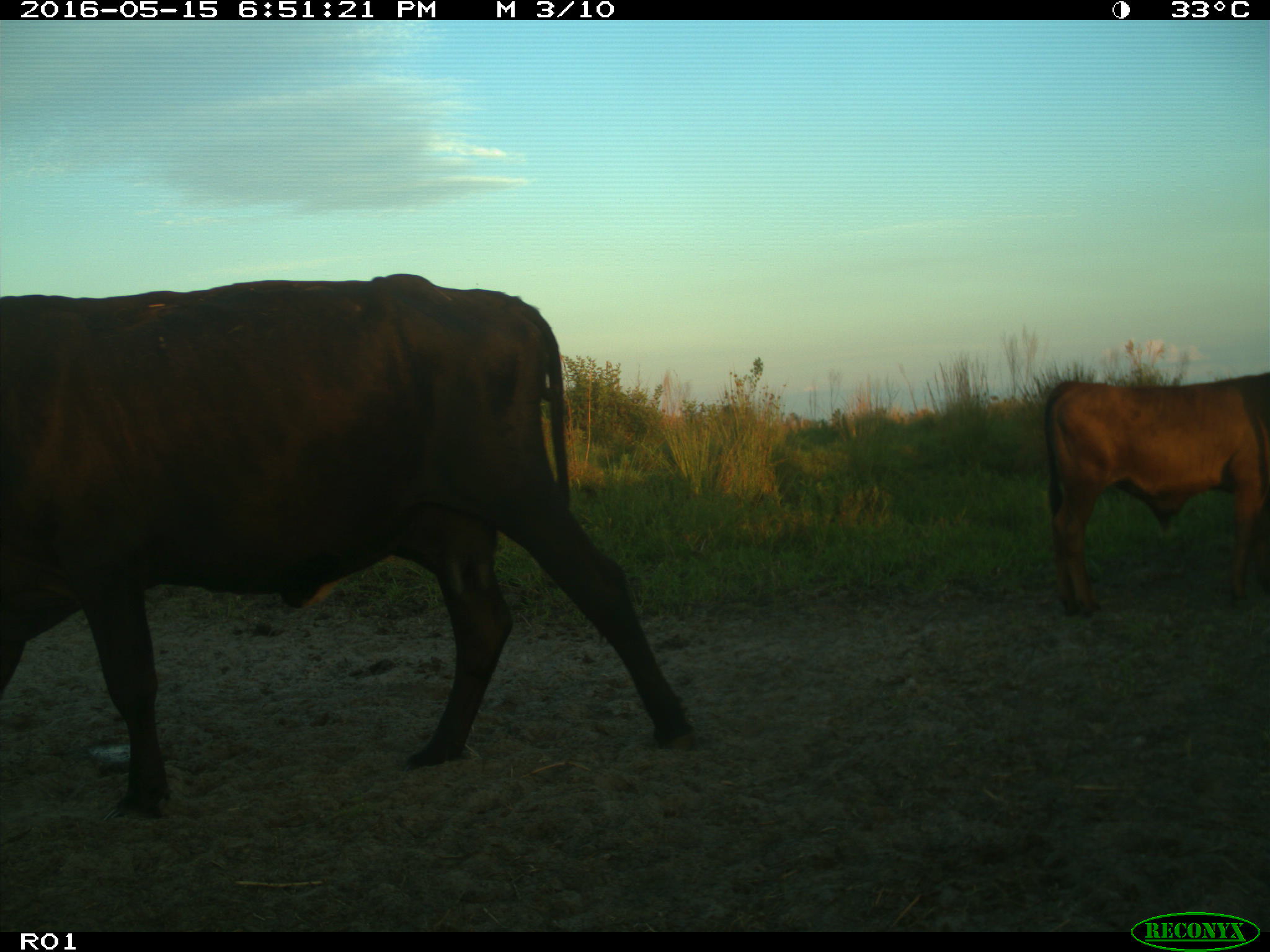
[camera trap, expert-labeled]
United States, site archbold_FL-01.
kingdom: Animalia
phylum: Chordata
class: Mammalia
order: Artiodactyla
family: Bovidae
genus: Bos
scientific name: Bos taurus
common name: domestic cow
Bos taurus (domestic cow).